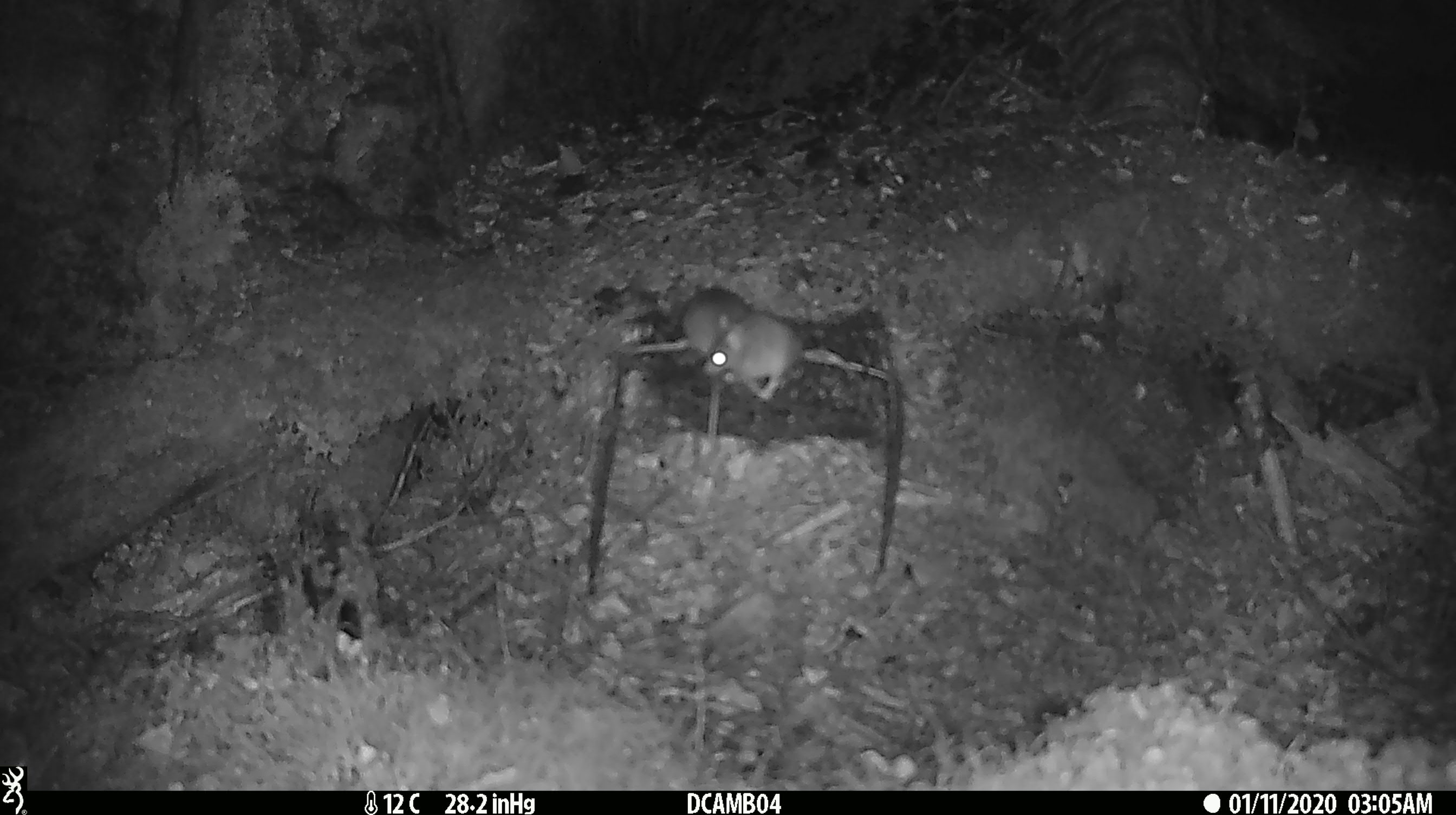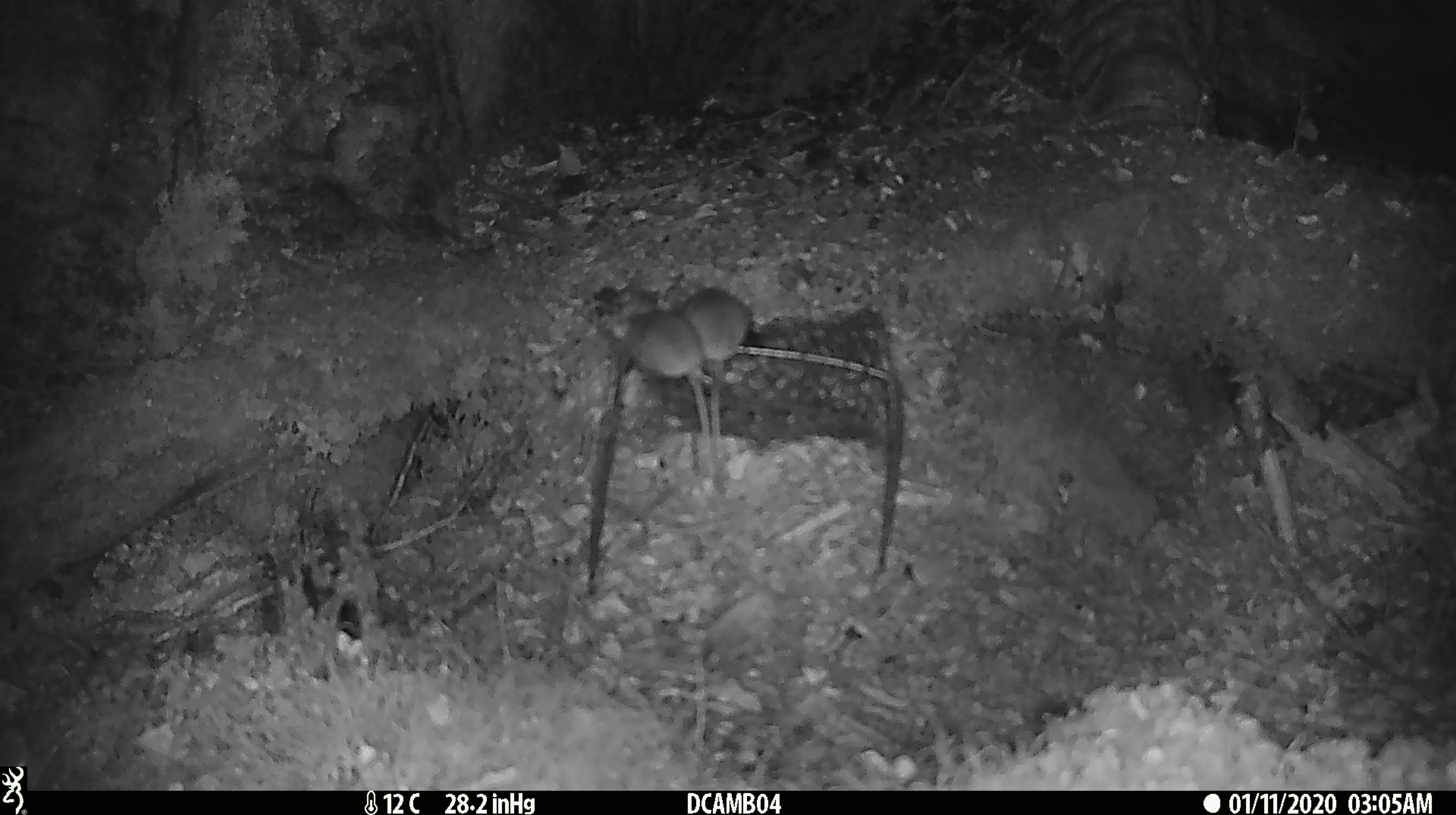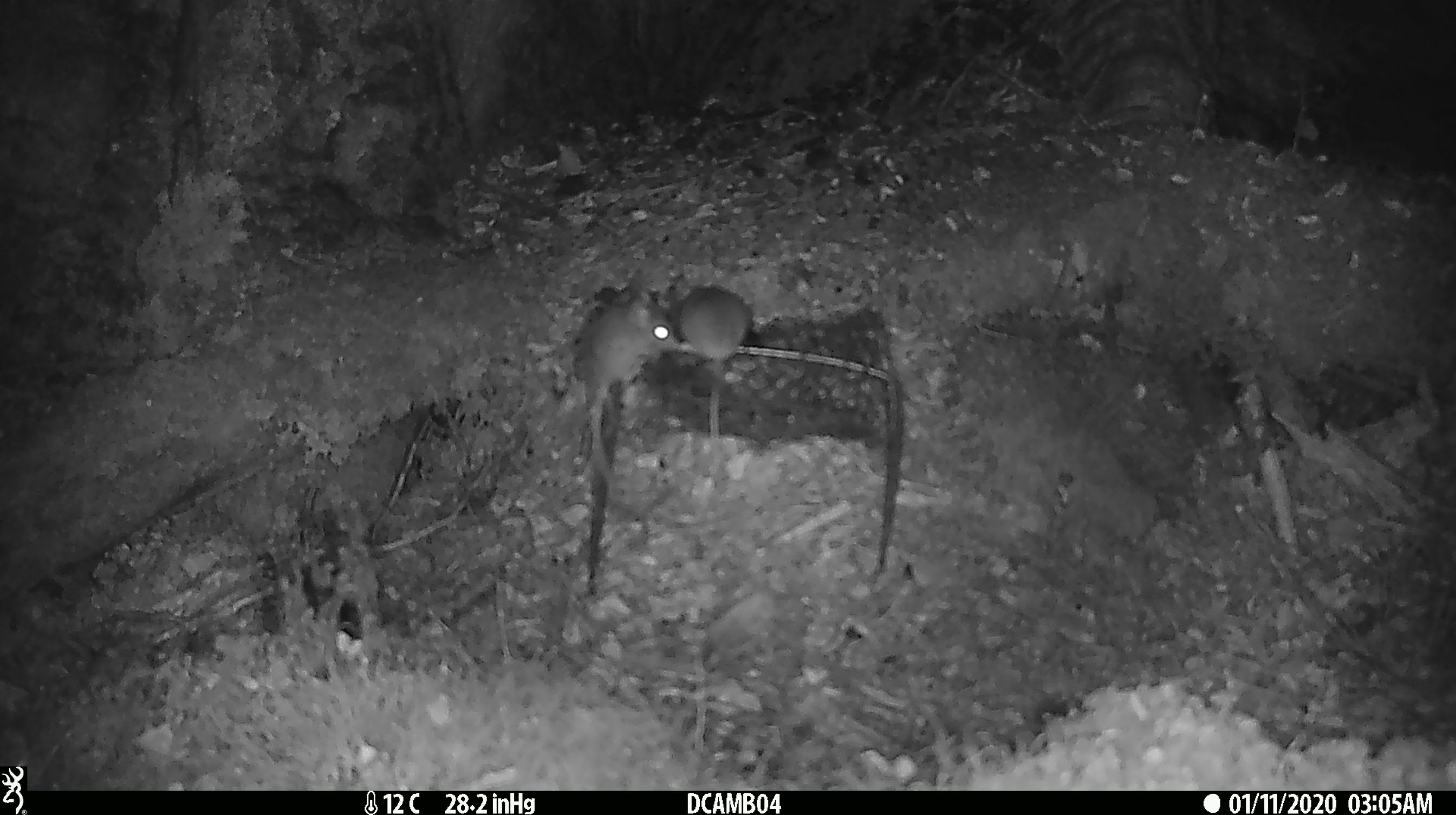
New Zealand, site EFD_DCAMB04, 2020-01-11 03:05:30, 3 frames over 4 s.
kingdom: Animalia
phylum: Chordata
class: Mammalia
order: Rodentia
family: Muridae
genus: Mus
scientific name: Mus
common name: mouse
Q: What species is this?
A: Mouse (Mus).